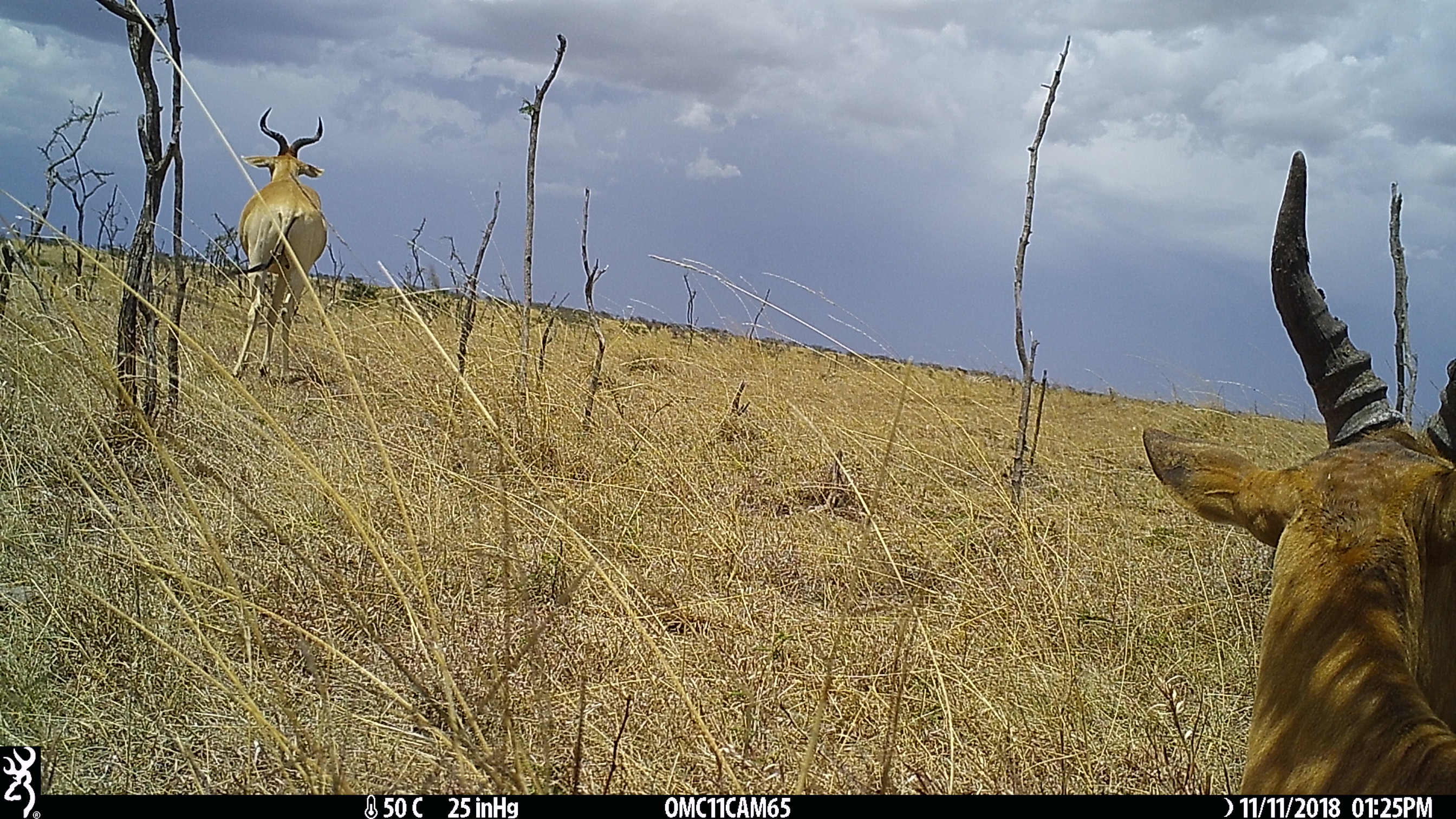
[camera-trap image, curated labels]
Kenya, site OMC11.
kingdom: Animalia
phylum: Chordata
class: Mammalia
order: Artiodactyla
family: Bovidae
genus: Damaliscus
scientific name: Damaliscus lunatus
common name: topi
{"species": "topi (Damaliscus lunatus)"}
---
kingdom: Animalia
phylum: Chordata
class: Mammalia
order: Artiodactyla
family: Bovidae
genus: Alcelaphus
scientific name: Alcelaphus buselaphus cokii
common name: coke's hartebeest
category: hartebeest cokes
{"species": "hartebeest cokes (coke's hartebeest) (Alcelaphus buselaphus cokii)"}